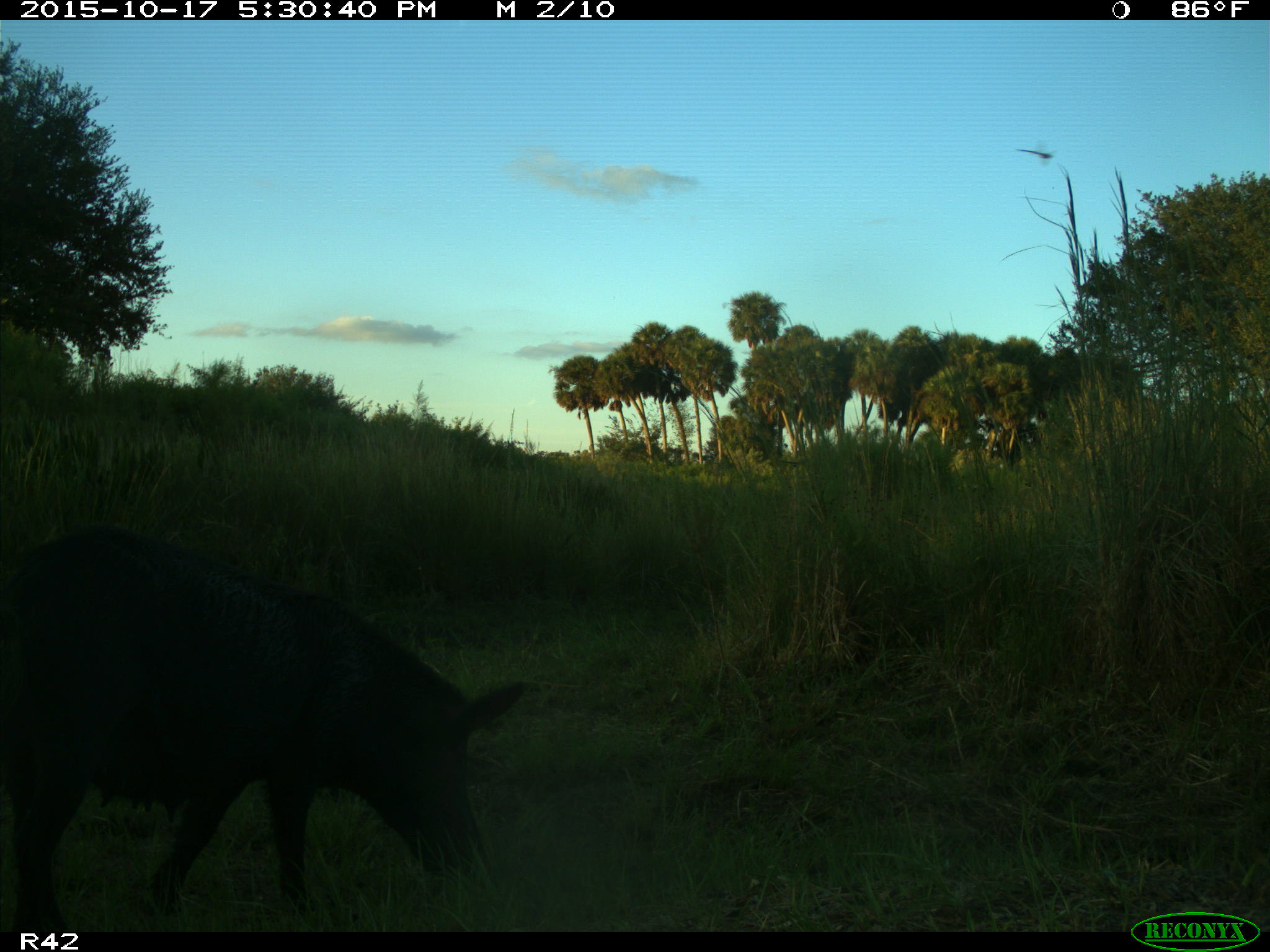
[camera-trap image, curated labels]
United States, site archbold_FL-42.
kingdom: Animalia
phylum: Chordata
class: Mammalia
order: Artiodactyla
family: Suidae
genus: Sus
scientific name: Sus scrofa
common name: wild boar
Sus scrofa (wild boar).